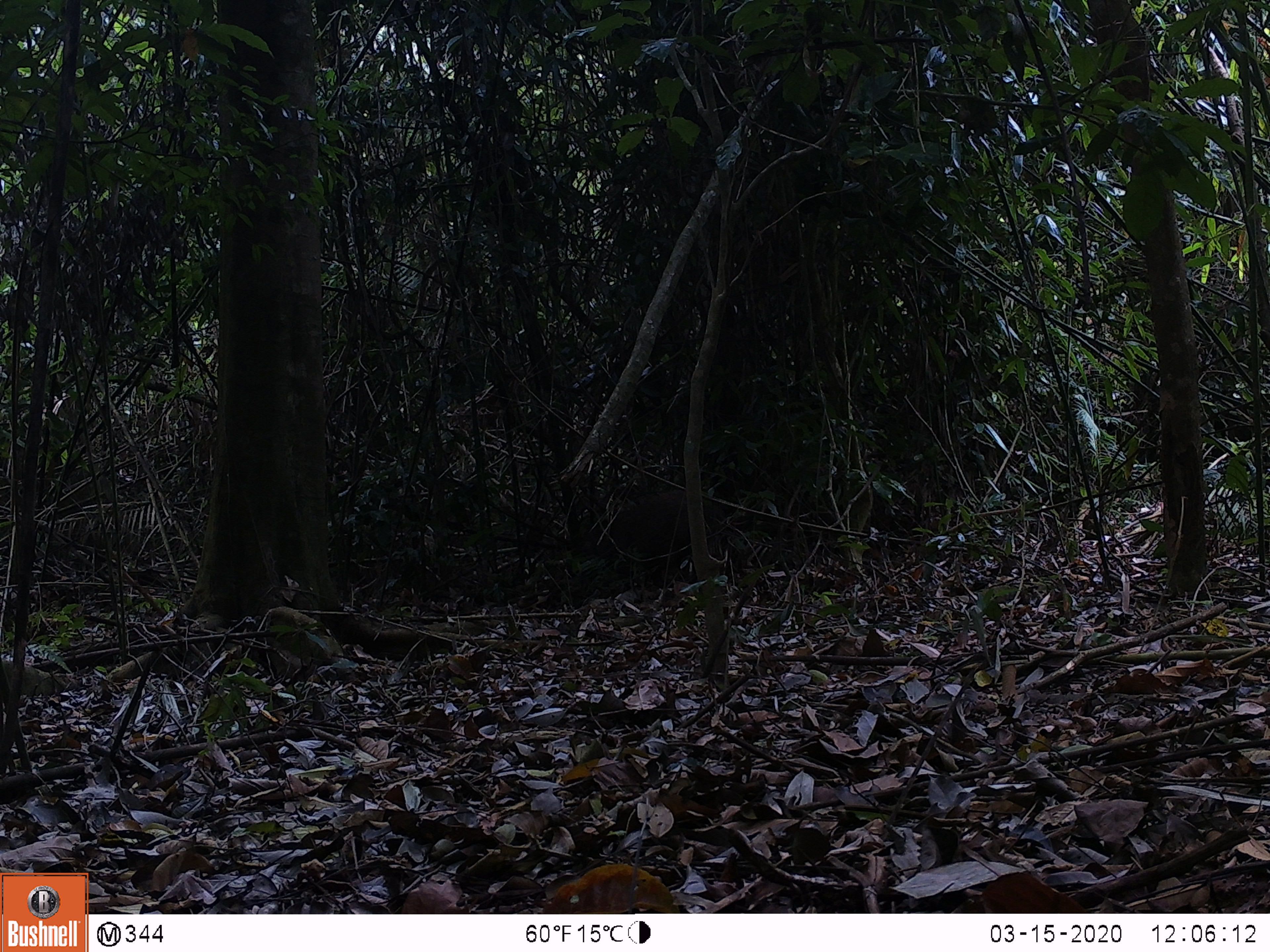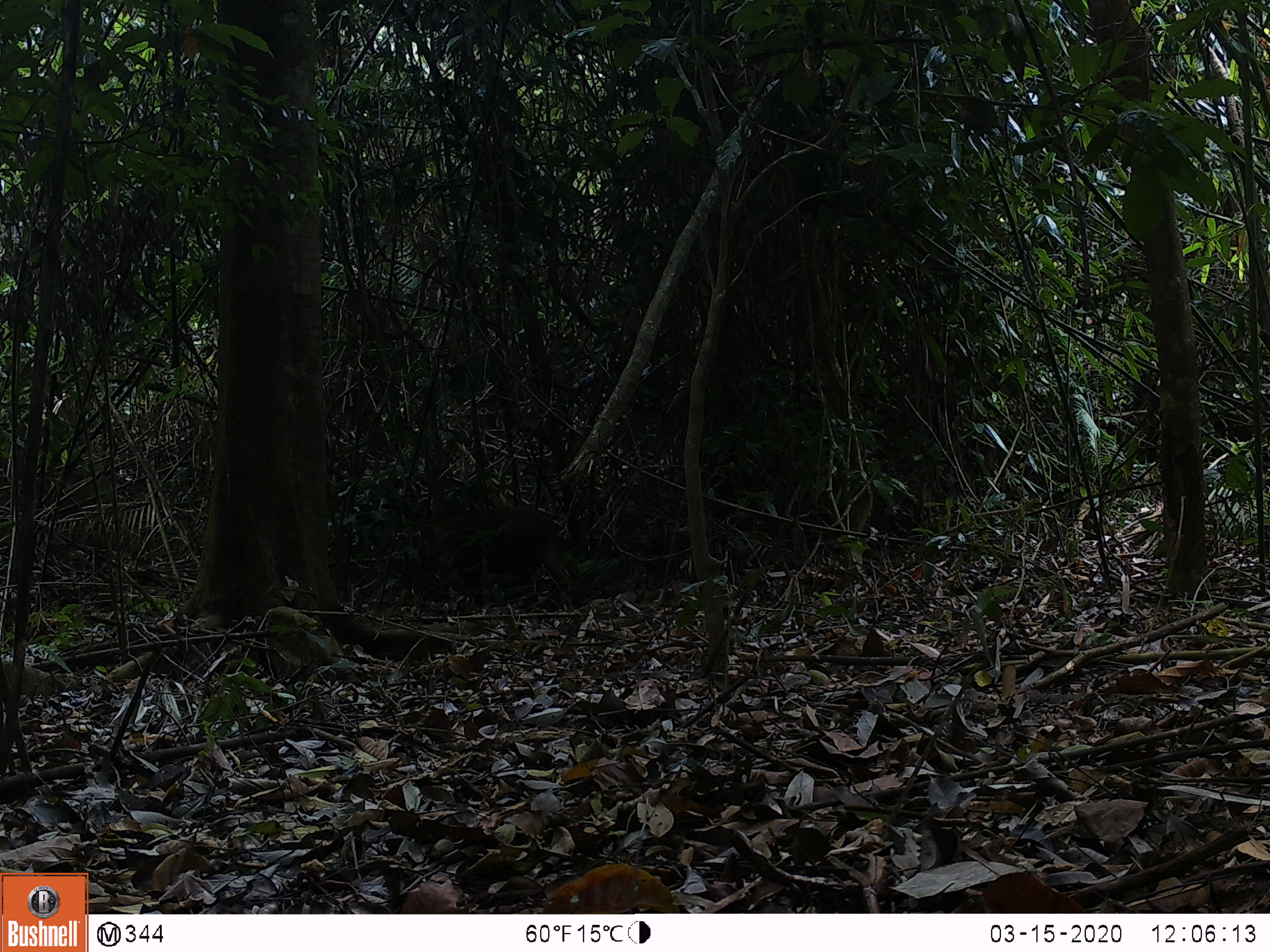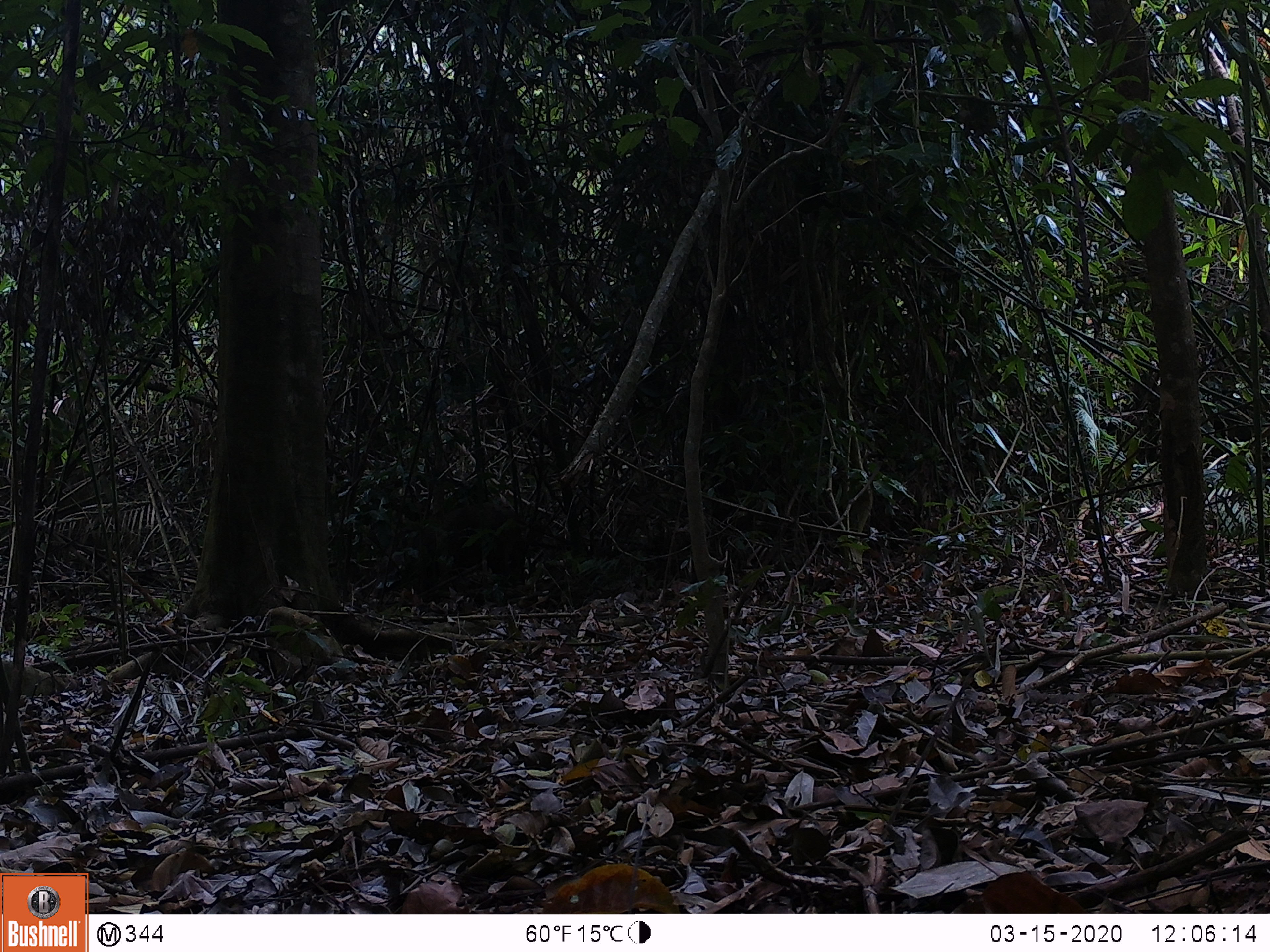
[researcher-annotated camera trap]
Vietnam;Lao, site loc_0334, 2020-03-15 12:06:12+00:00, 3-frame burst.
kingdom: Animalia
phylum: Chordata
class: Mammalia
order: Artiodactyla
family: Suidae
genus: Sus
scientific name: Sus scrofa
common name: eurasian wild pig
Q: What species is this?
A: Eurasian wild pig (Sus scrofa).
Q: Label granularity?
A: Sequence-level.